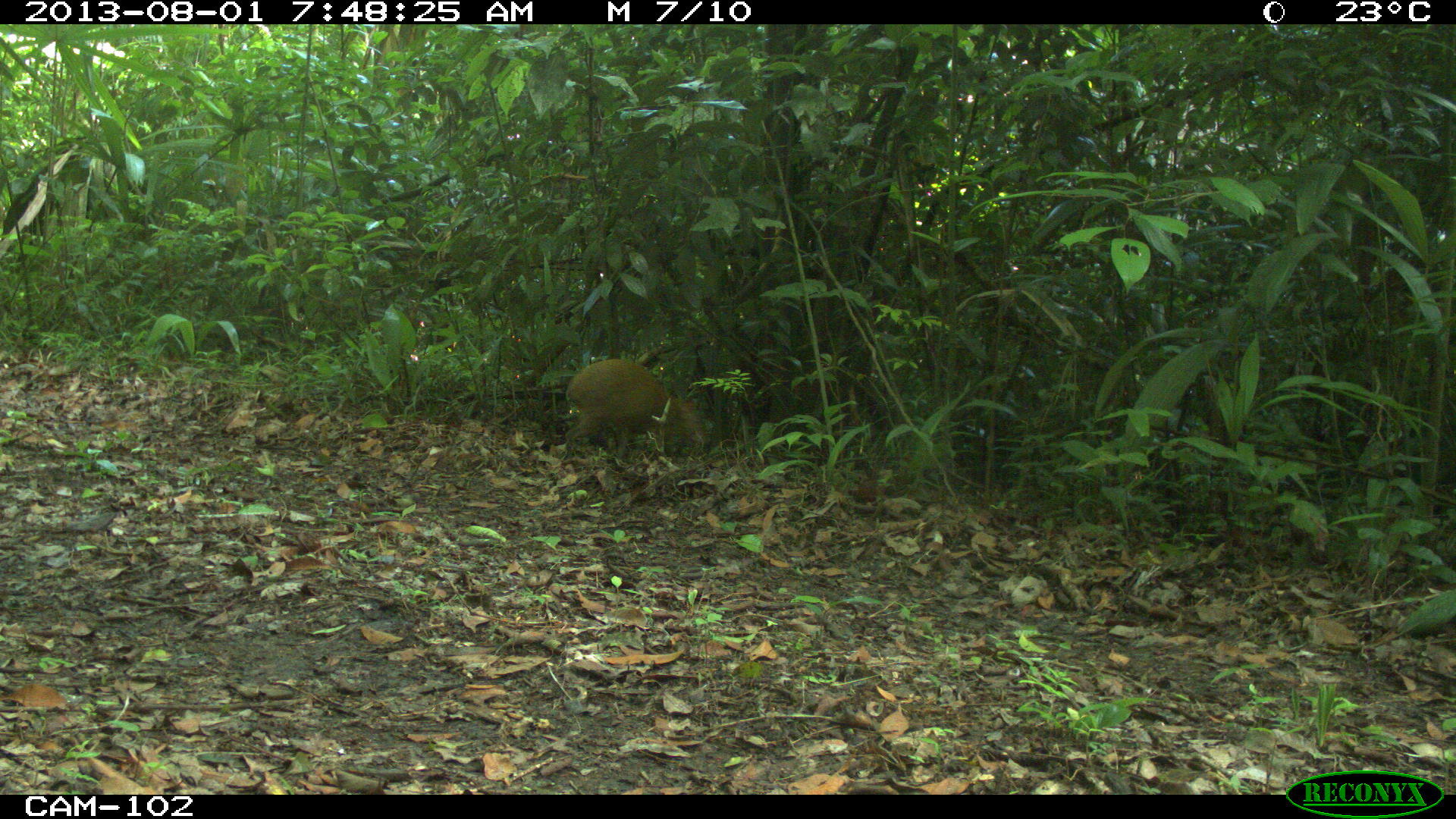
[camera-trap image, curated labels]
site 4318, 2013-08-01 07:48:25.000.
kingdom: Animalia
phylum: Chordata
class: Mammalia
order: Rodentia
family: Dasyproctidae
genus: Dasyprocta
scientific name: Dasyprocta punctata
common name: central american agouti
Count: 1.